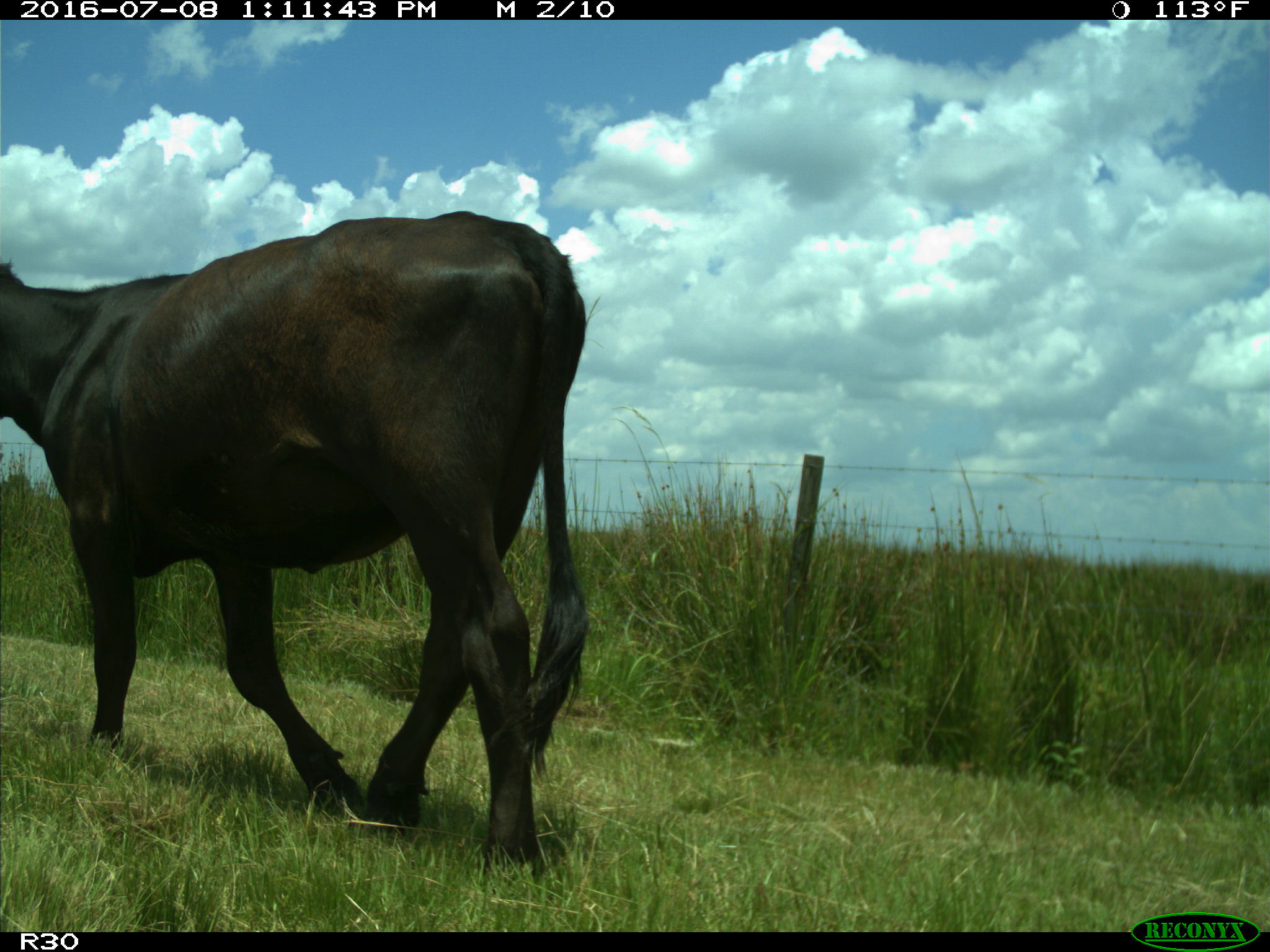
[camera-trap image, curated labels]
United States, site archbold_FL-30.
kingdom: Animalia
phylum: Chordata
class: Mammalia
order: Artiodactyla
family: Bovidae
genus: Bos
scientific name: Bos taurus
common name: domestic cow